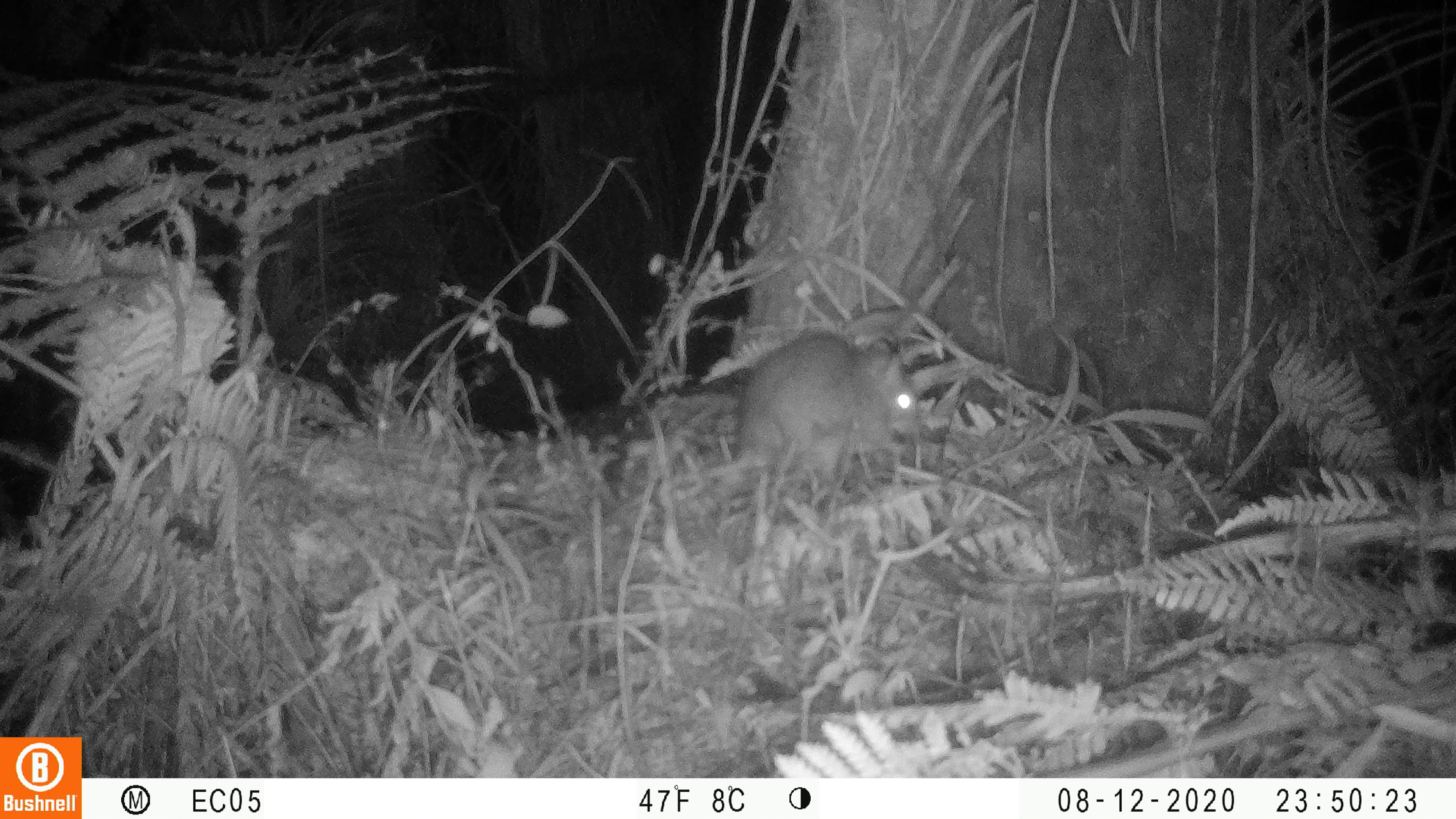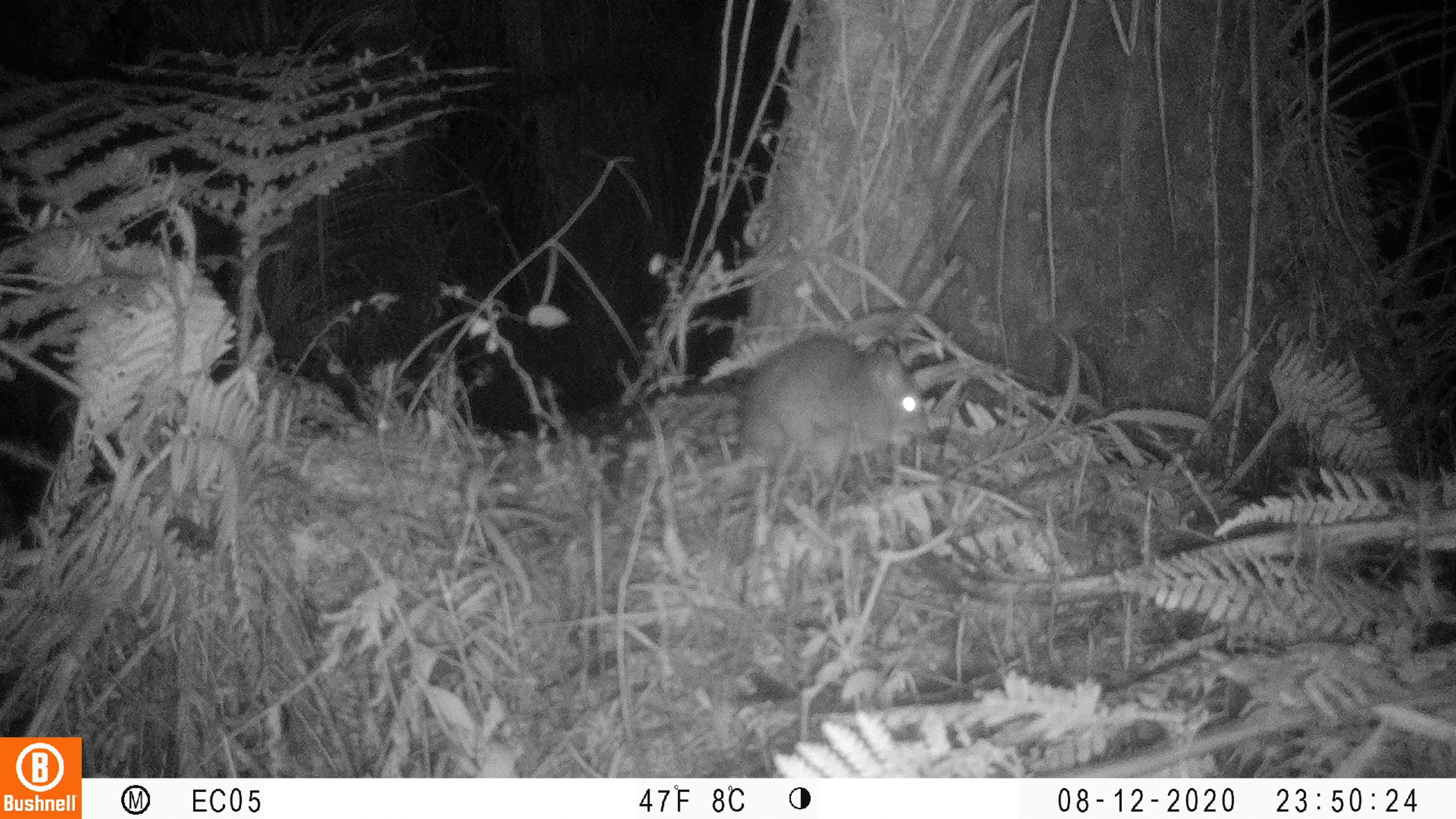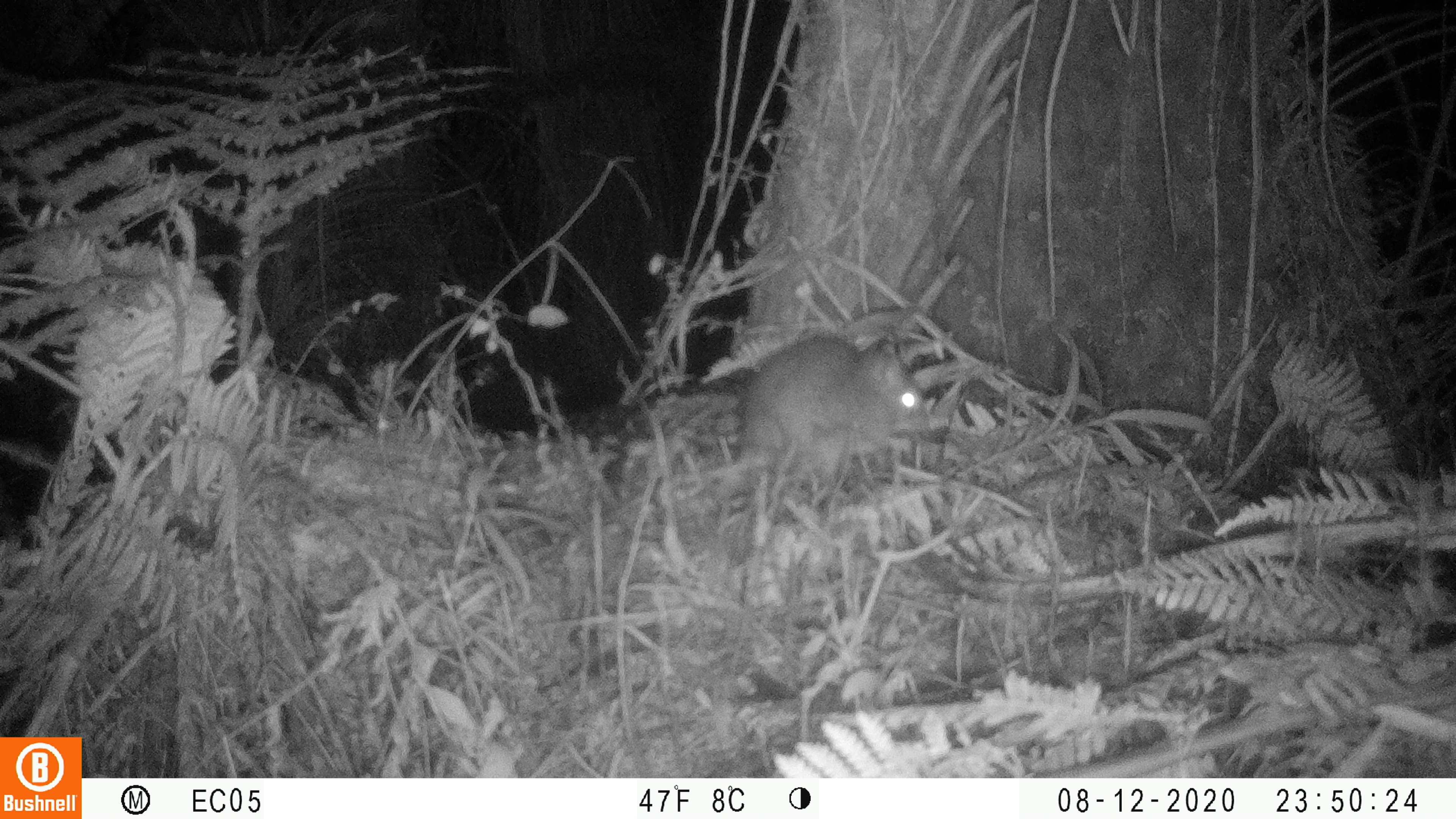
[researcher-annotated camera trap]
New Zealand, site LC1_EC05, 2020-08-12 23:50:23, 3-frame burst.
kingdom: Animalia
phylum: Chordata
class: Mammalia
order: Rodentia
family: Muridae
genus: Rattus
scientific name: Rattus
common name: rat